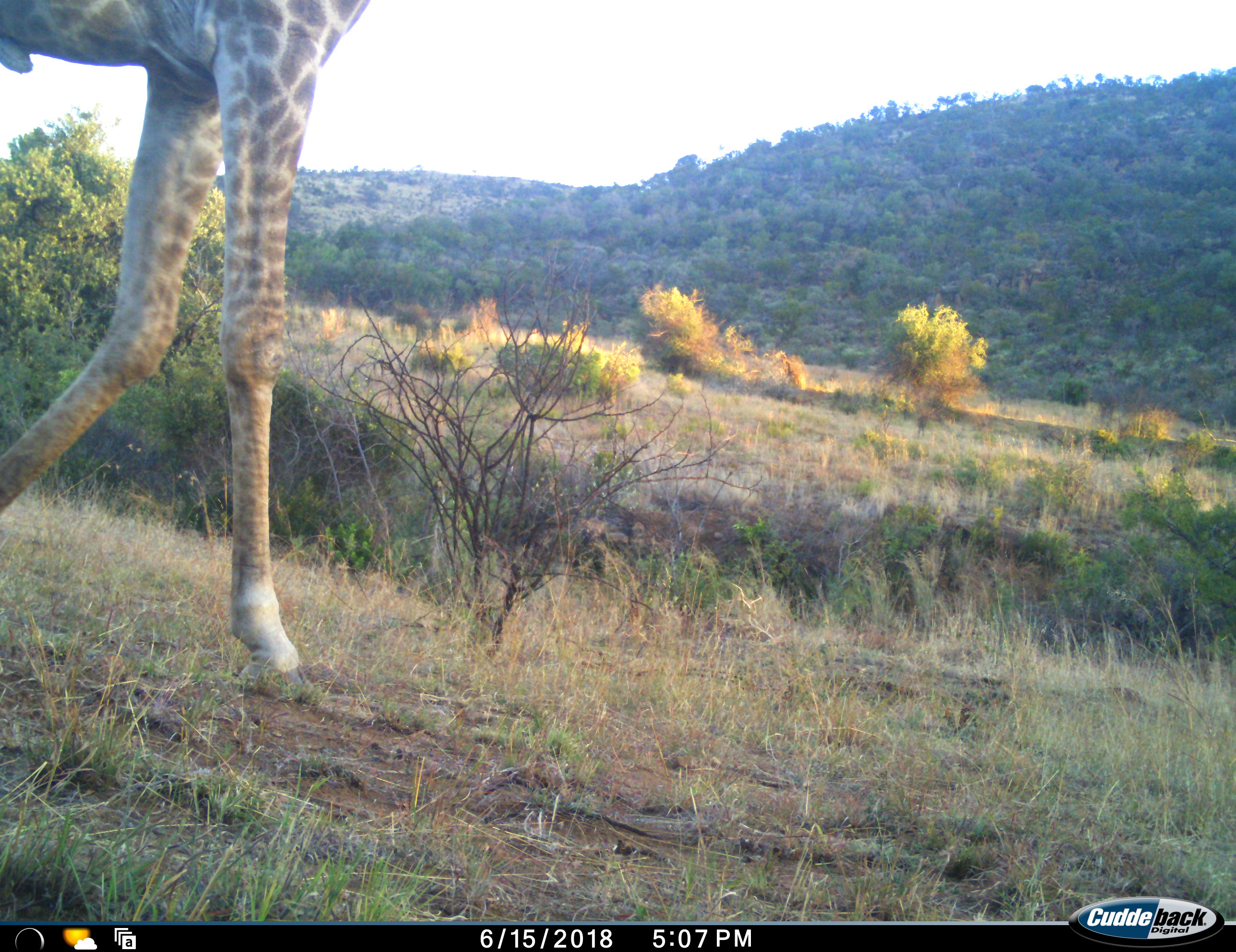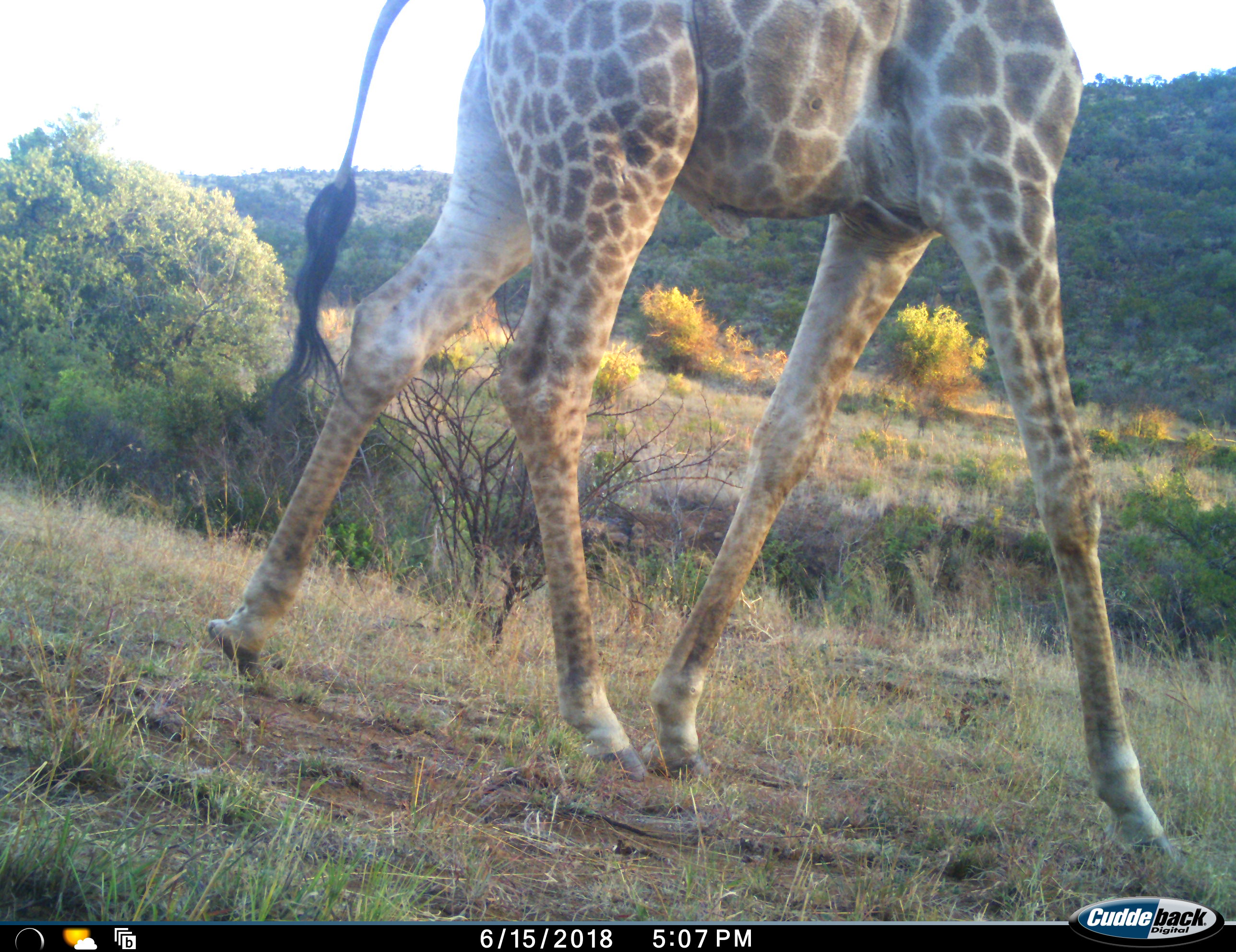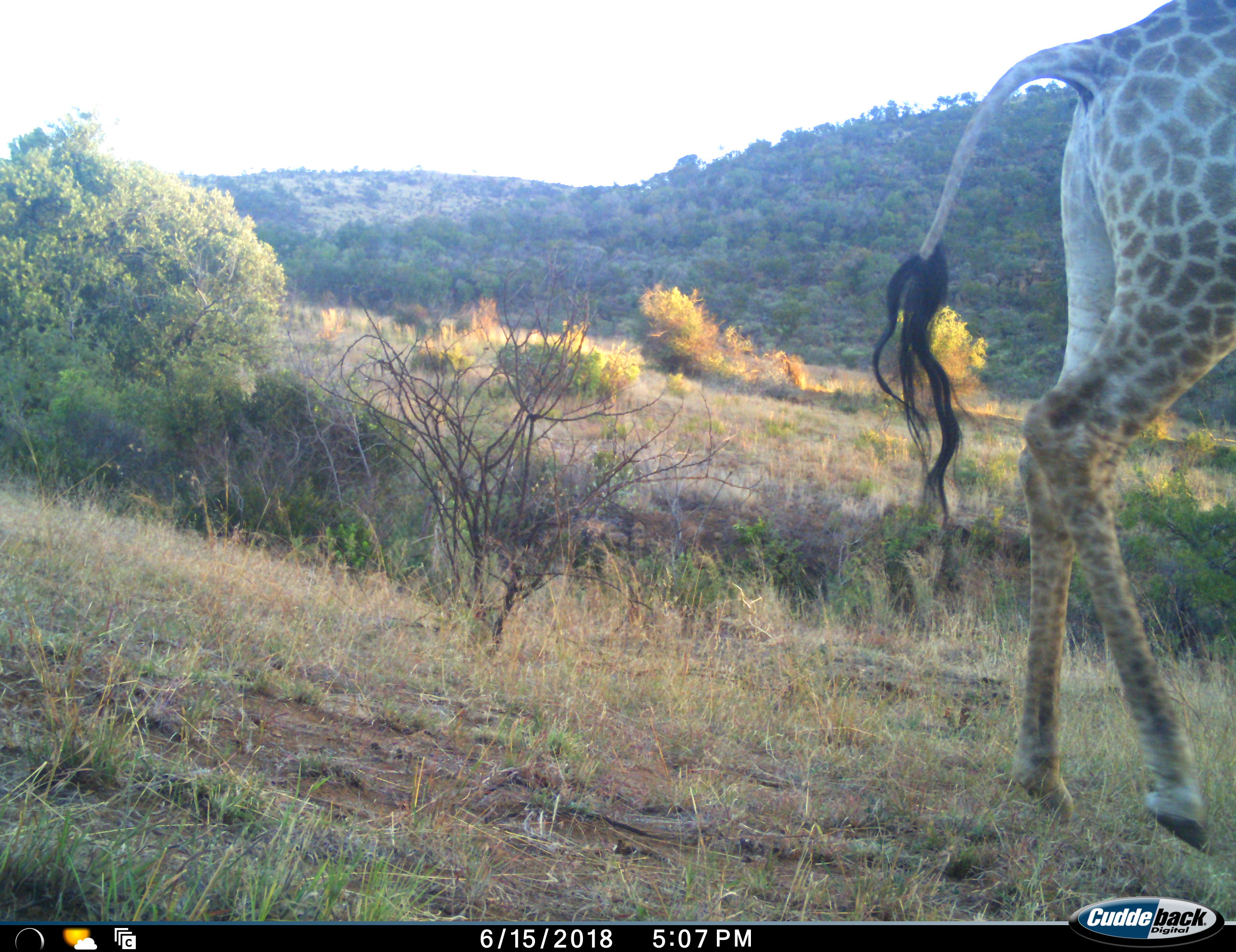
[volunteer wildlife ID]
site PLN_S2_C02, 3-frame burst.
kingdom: Animalia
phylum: Chordata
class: Mammalia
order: Artiodactyla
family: Giraffidae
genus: Giraffa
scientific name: Giraffa camelopardalis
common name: giraffe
Giraffe (Giraffa camelopardalis), count 1. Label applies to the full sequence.